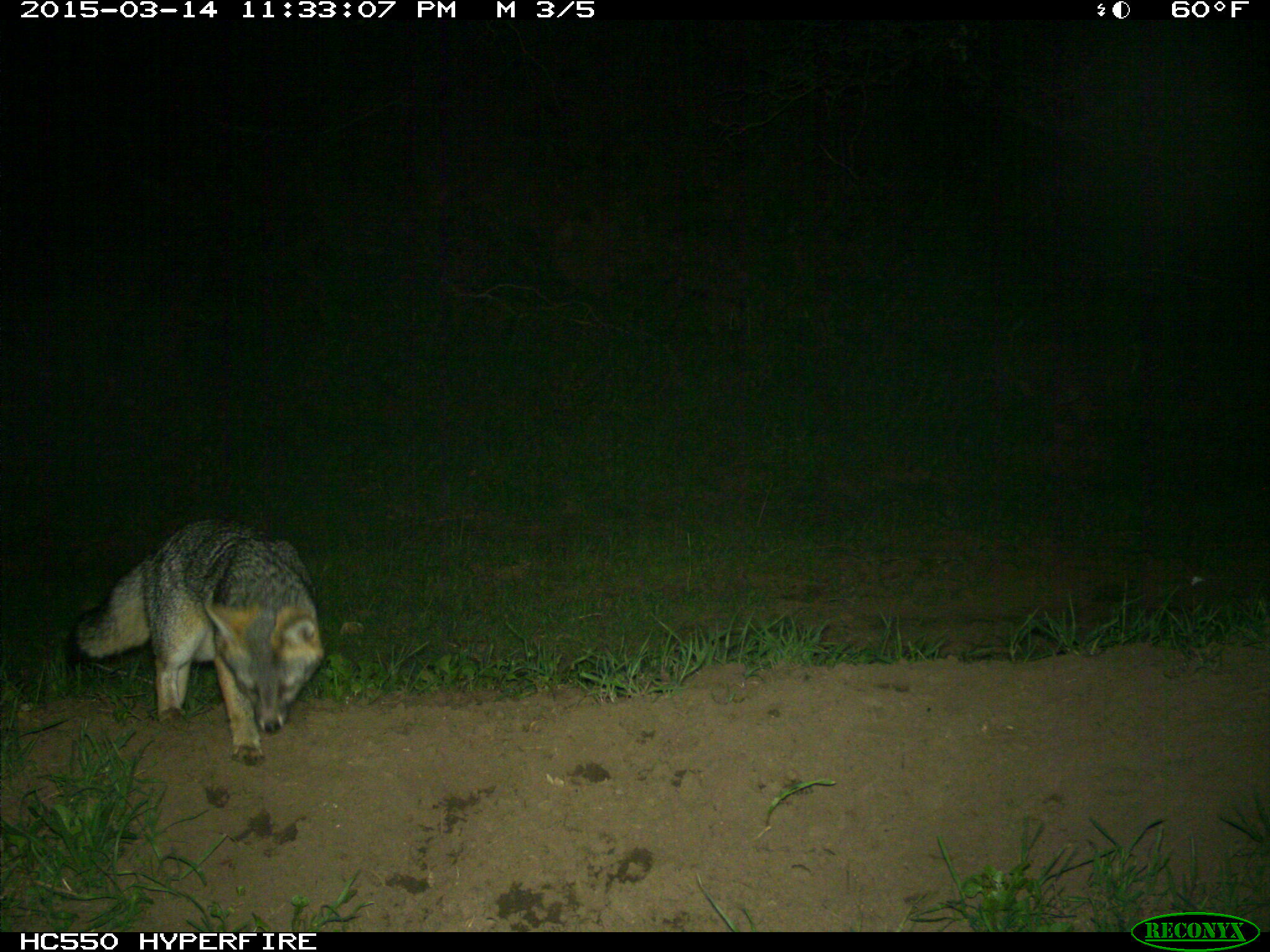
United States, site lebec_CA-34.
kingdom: Animalia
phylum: Chordata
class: Mammalia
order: Carnivora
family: Canidae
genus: Urocyon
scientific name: Urocyon cinereoargenteus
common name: gray fox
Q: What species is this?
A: Urocyon cinereoargenteus (gray fox).